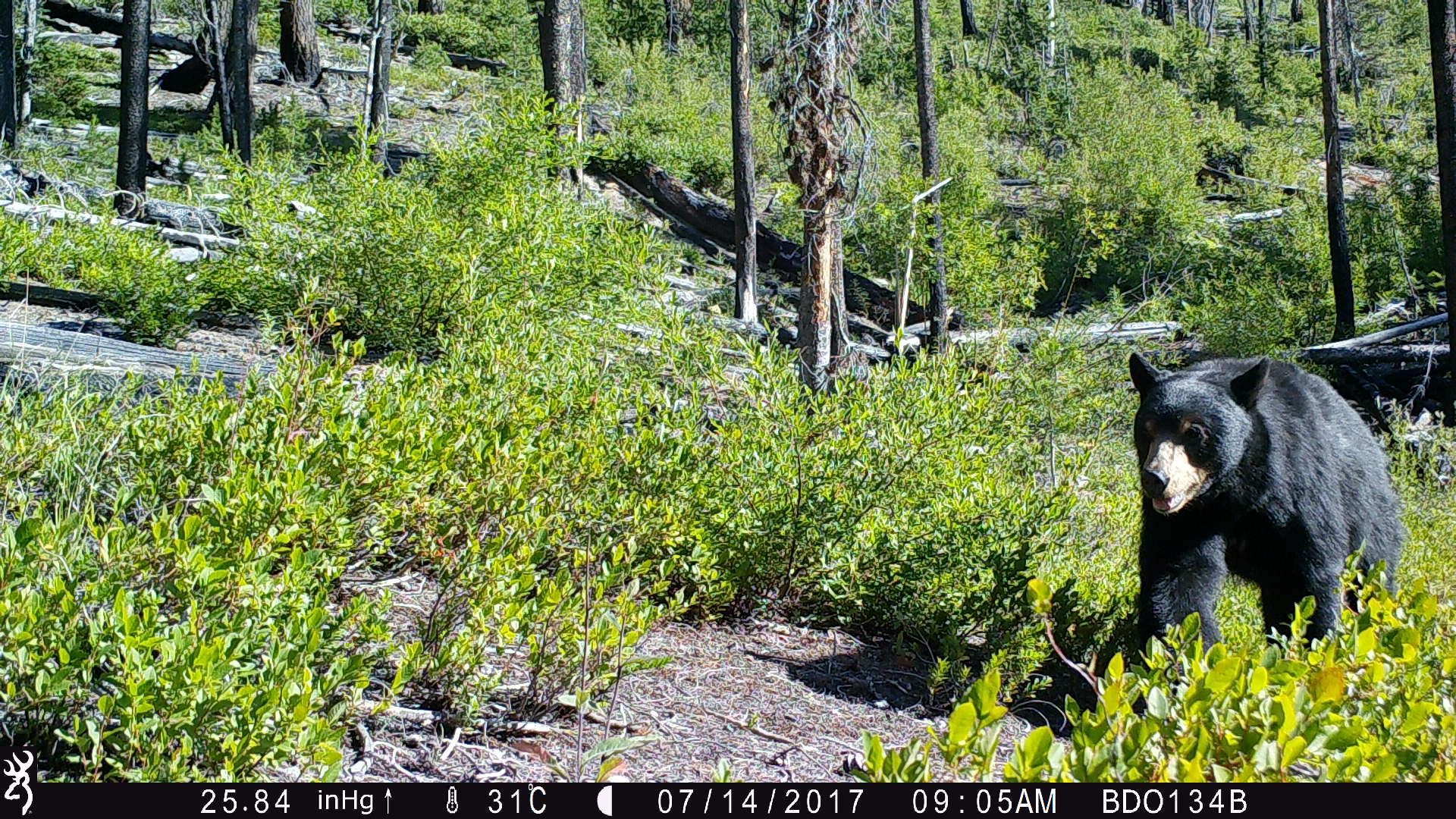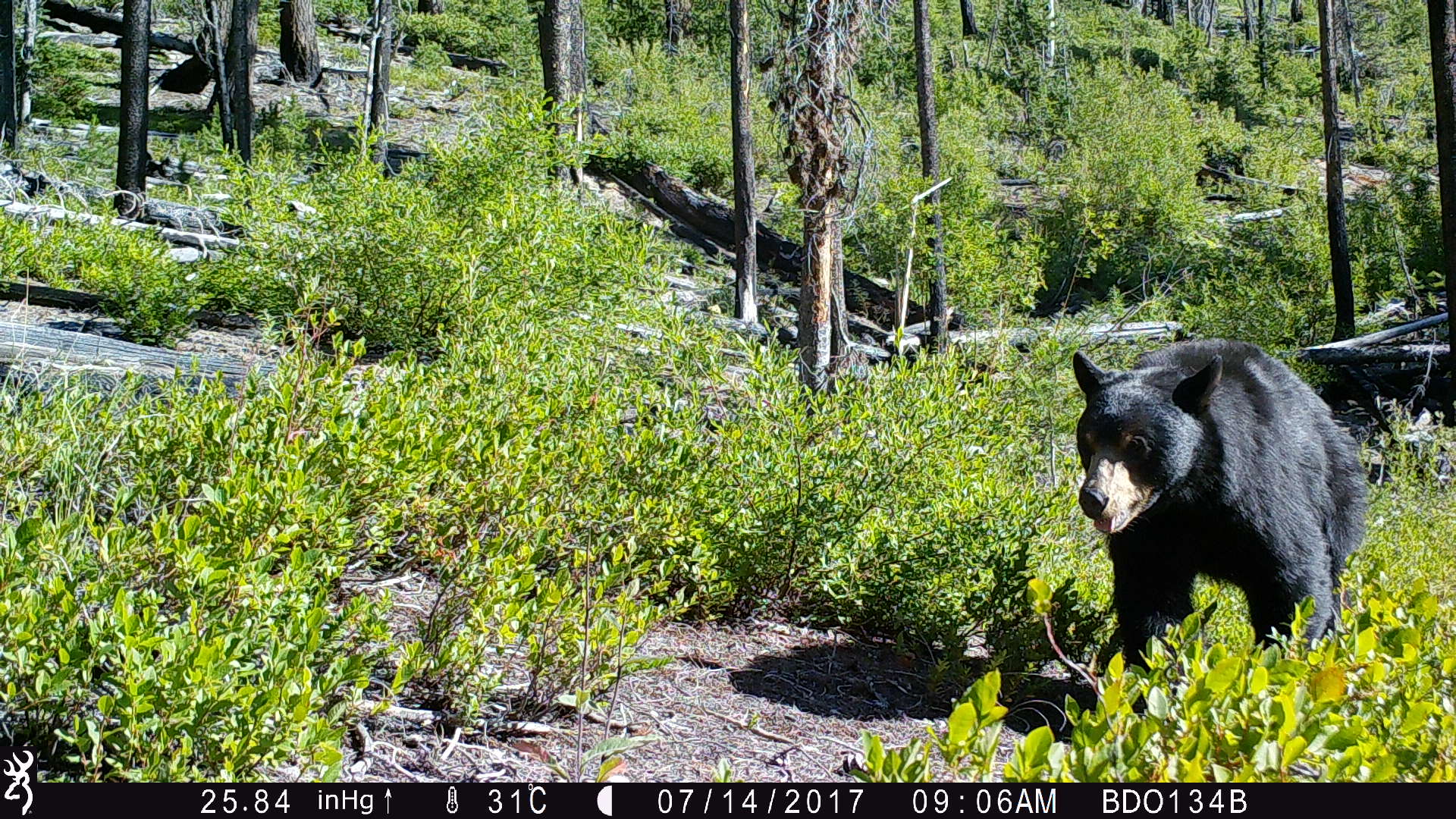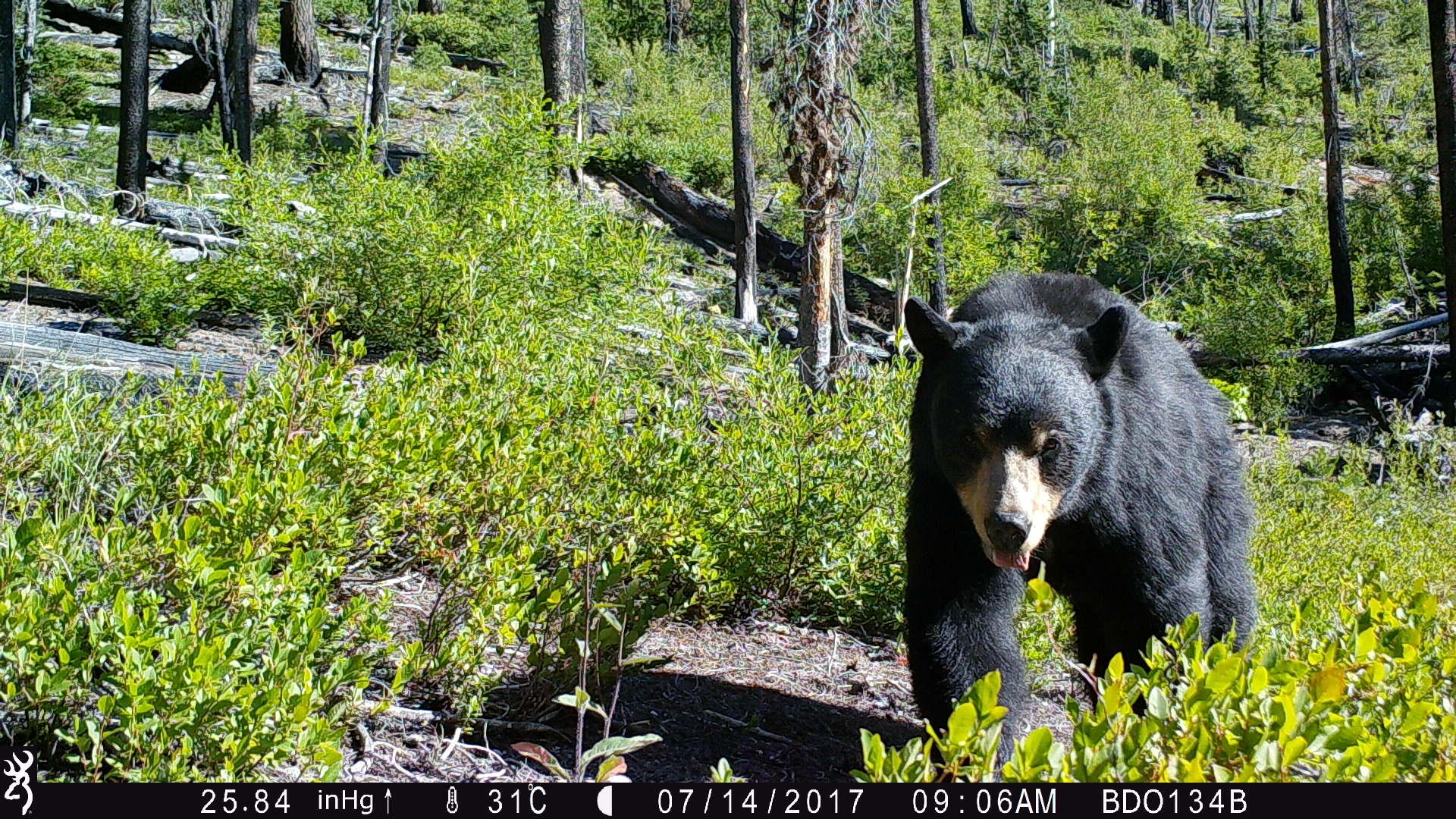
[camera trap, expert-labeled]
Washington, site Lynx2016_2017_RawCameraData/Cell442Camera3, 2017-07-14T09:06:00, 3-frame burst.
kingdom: Animalia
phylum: Chordata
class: Mammalia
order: Carnivora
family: Ursidae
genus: Ursus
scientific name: Ursus americanus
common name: american black bear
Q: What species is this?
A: Ursus americanus (american black bear).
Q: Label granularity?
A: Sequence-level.